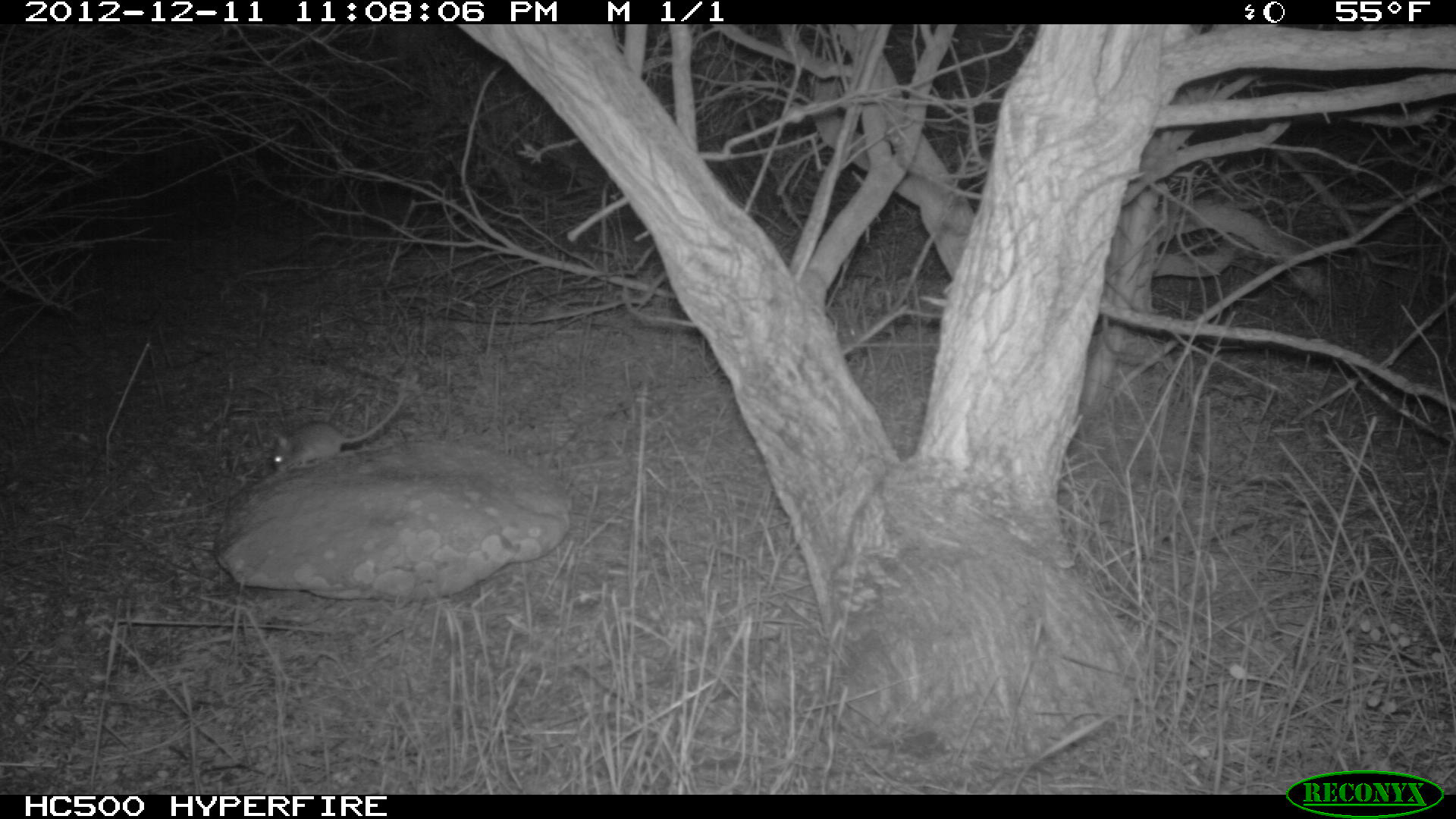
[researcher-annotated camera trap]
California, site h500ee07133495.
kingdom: Animalia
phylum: Chordata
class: Mammalia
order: Rodentia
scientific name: Rodentia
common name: rodent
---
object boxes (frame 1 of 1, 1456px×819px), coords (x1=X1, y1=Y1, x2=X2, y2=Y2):
rodent: (x1=270, y1=378, x2=407, y2=472)